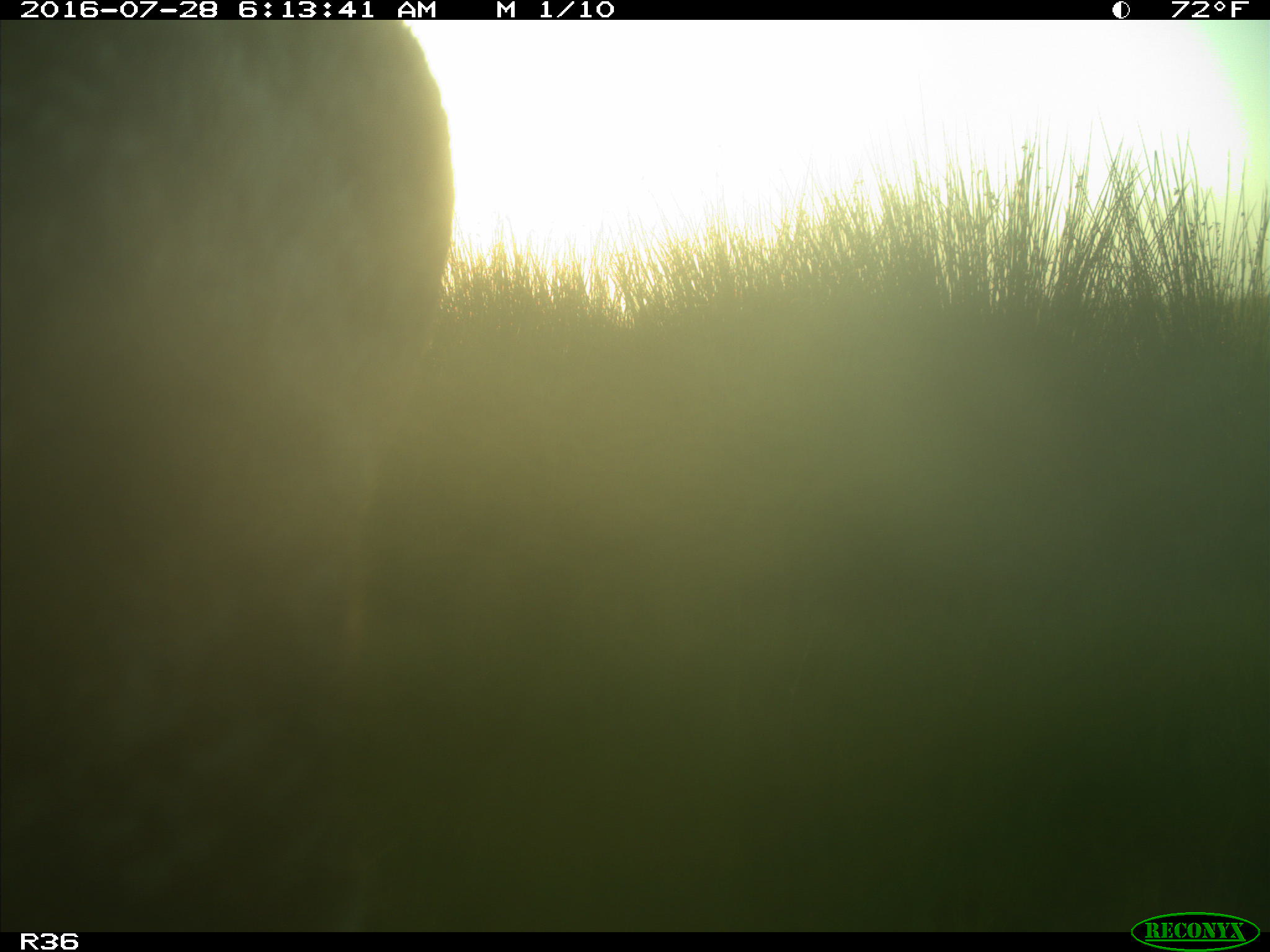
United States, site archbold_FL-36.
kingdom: Animalia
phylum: Chordata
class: Mammalia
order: Artiodactyla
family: Bovidae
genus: Bos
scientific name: Bos taurus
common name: domestic cow